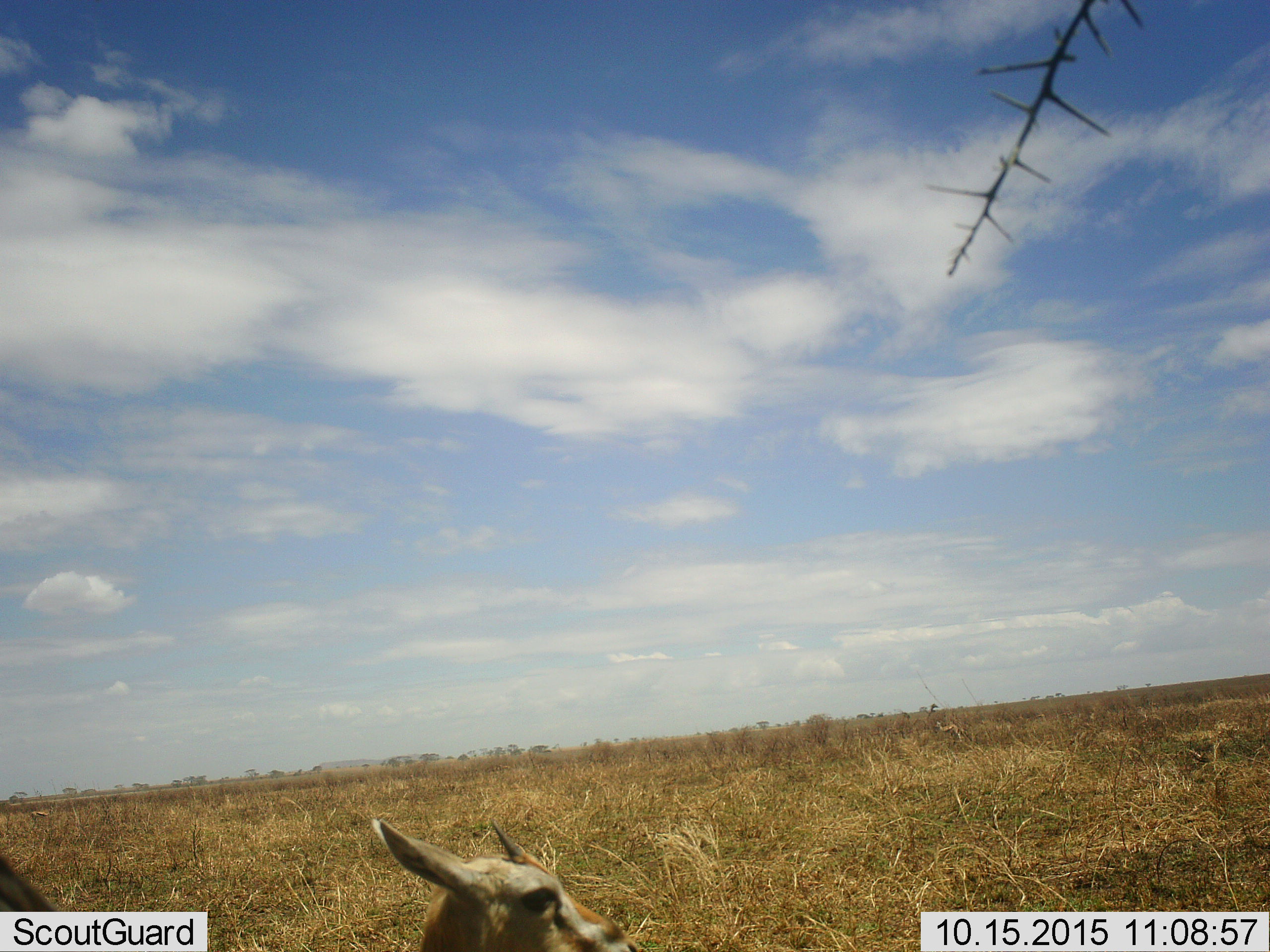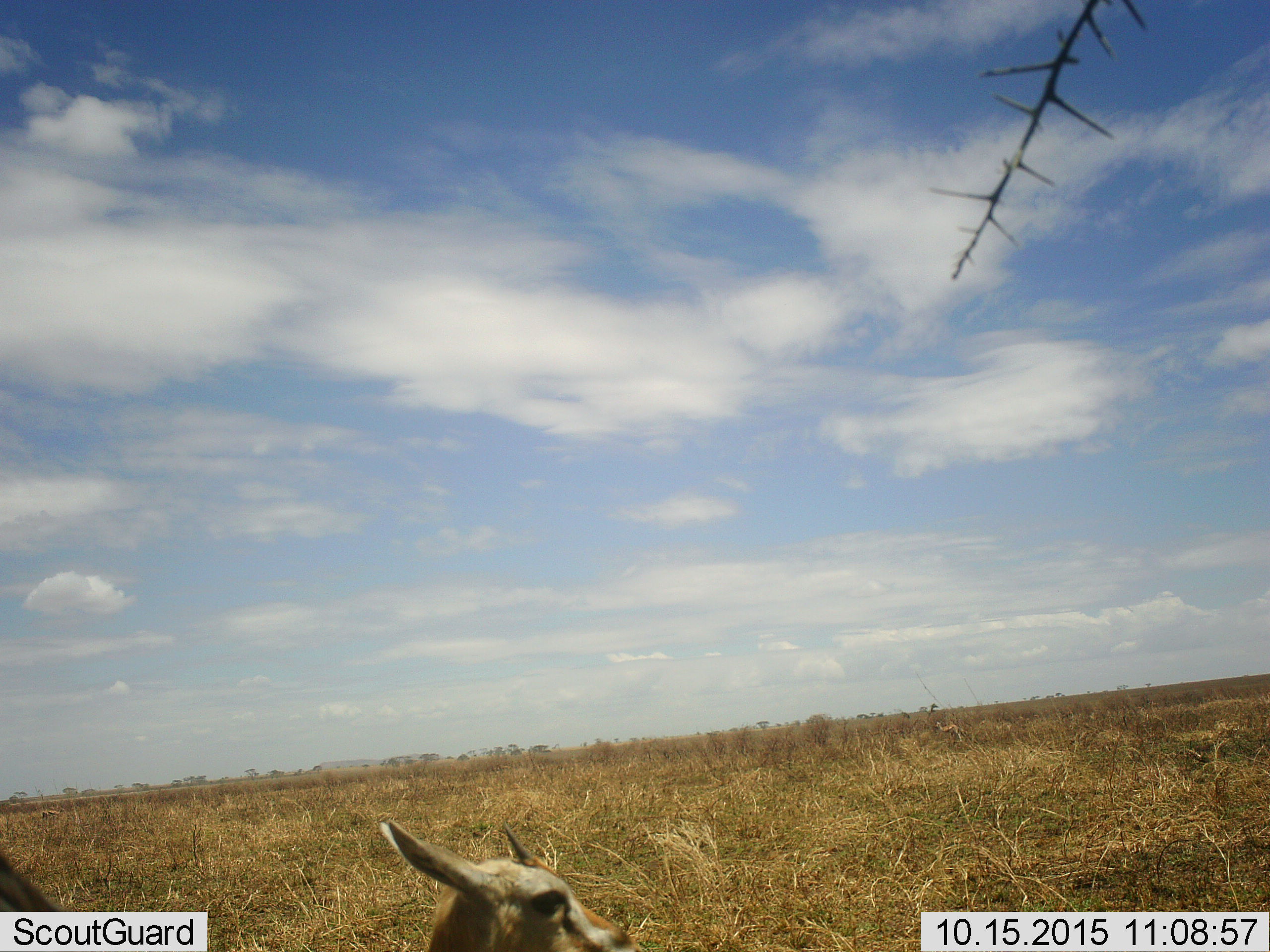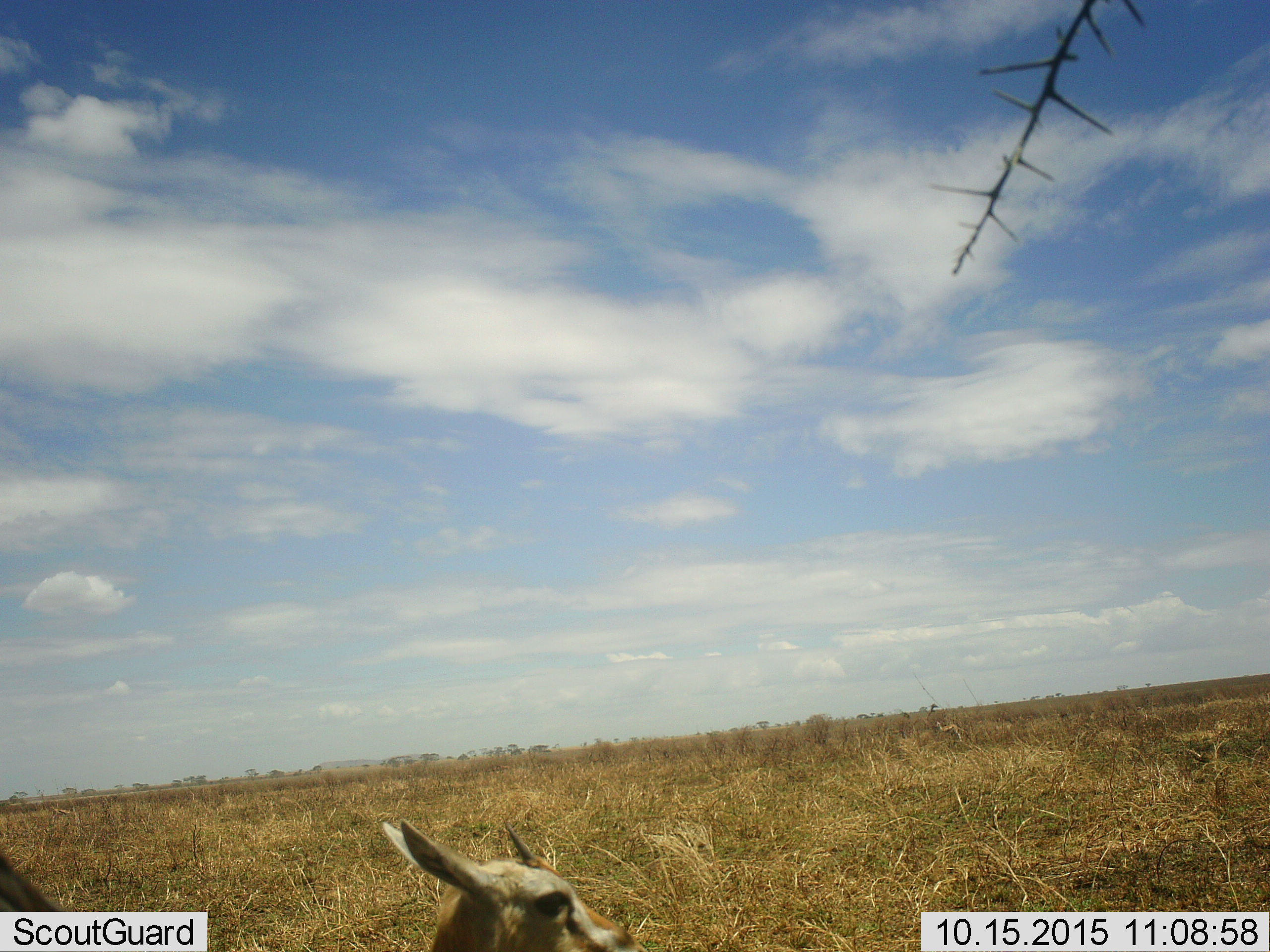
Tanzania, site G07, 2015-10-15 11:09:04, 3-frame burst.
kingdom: Animalia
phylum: Chordata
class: Mammalia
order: Artiodactyla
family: Bovidae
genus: Eudorcas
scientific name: Eudorcas thomsonii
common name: thomson's gazelle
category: gazellethomsons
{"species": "gazellethomsons (thomson's gazelle) (Eudorcas thomsonii)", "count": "1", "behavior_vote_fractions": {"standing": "80%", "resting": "20%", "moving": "10%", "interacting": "0%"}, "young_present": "0%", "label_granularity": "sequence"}